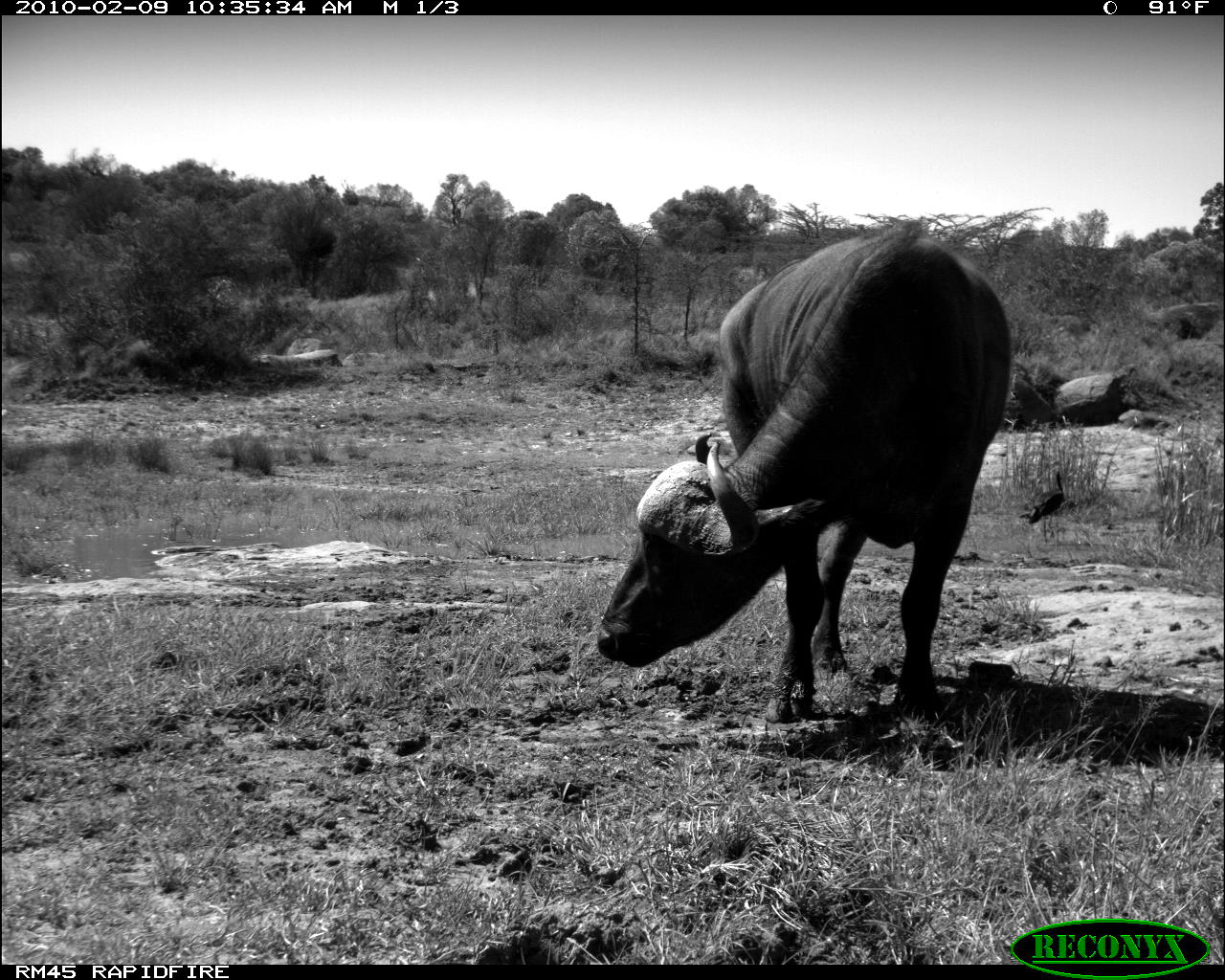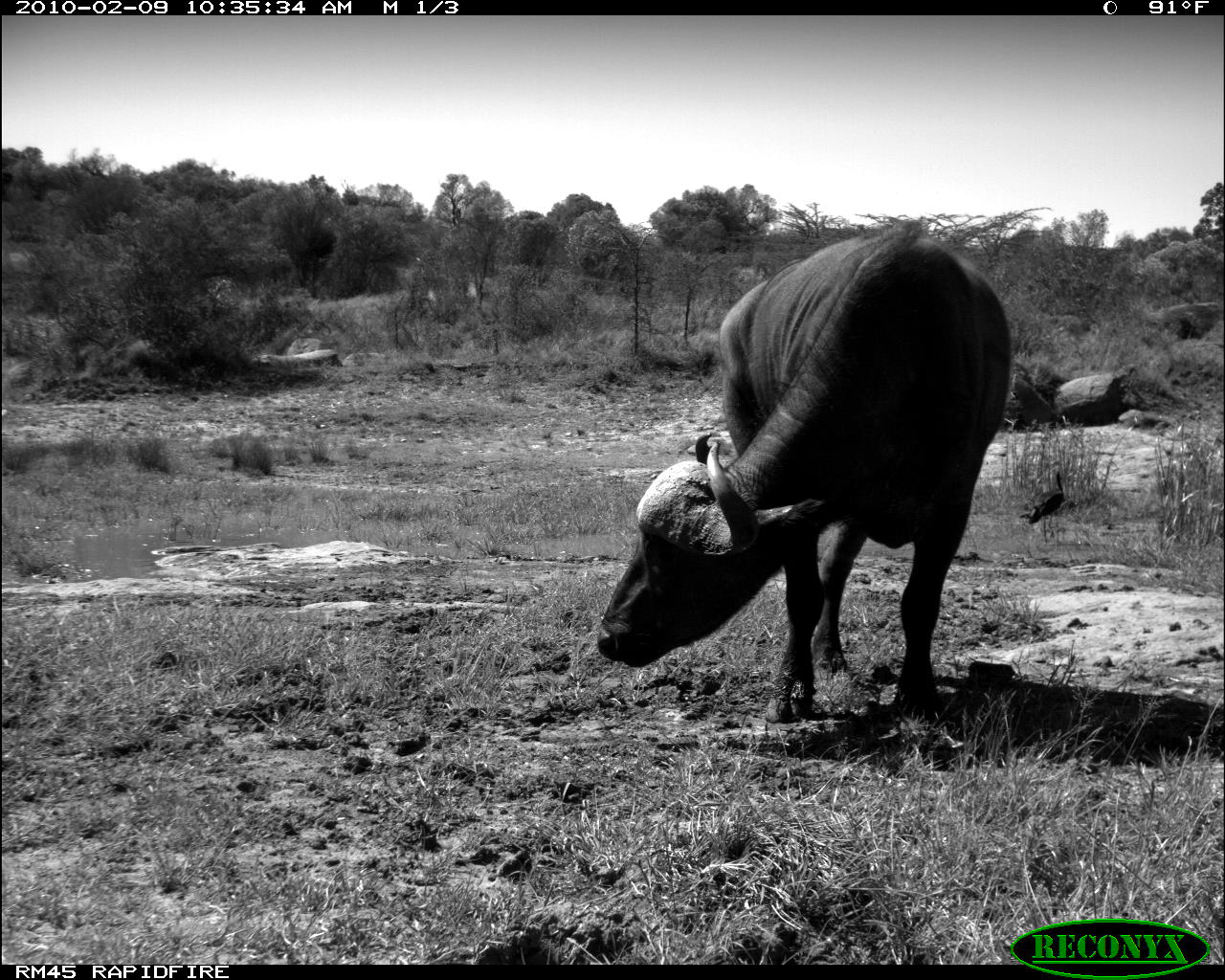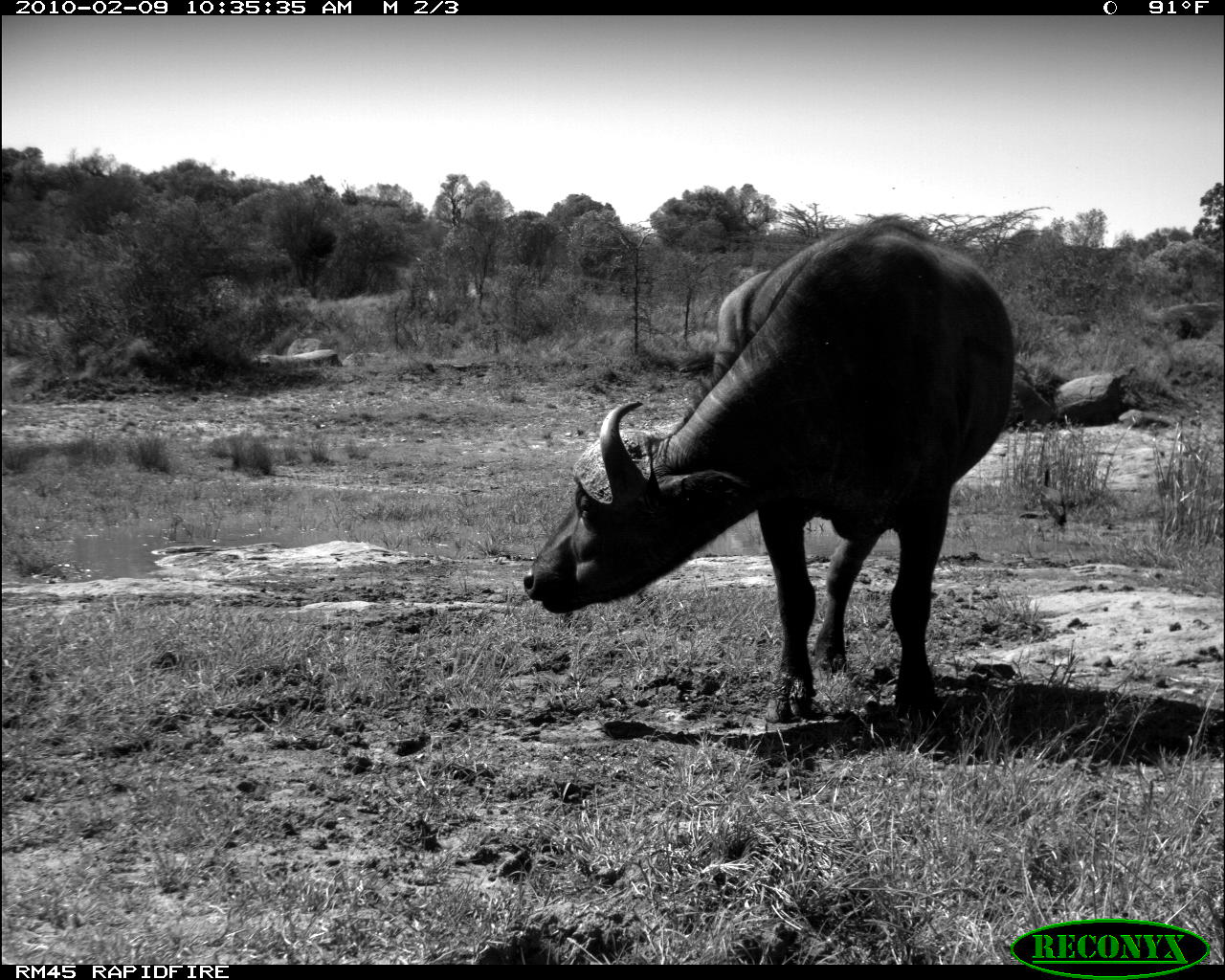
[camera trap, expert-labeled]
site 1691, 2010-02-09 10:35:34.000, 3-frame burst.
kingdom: Animalia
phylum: Chordata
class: Mammalia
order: Artiodactyla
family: Bovidae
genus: Syncerus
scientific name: Syncerus caffer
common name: african buffalo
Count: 1.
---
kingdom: Animalia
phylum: Chordata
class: Aves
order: Pelecaniformes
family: Threskiornithidae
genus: Bostrychia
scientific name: Bostrychia hagedash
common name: hadeda ibis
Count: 1.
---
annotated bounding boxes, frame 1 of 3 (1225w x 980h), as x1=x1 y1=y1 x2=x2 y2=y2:
syncerus caffer: x1=595 y1=220 x2=1015 y2=723; x1=1018 y1=468 x2=1066 y2=548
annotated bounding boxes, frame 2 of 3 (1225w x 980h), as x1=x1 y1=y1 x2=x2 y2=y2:
bostrychia hagedash: x1=595 y1=219 x2=1012 y2=723; x1=1028 y1=460 x2=1065 y2=543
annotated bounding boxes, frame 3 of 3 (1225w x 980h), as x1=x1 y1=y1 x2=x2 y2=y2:
syncerus caffer: x1=521 y1=212 x2=1015 y2=723; x1=1039 y1=460 x2=1067 y2=536